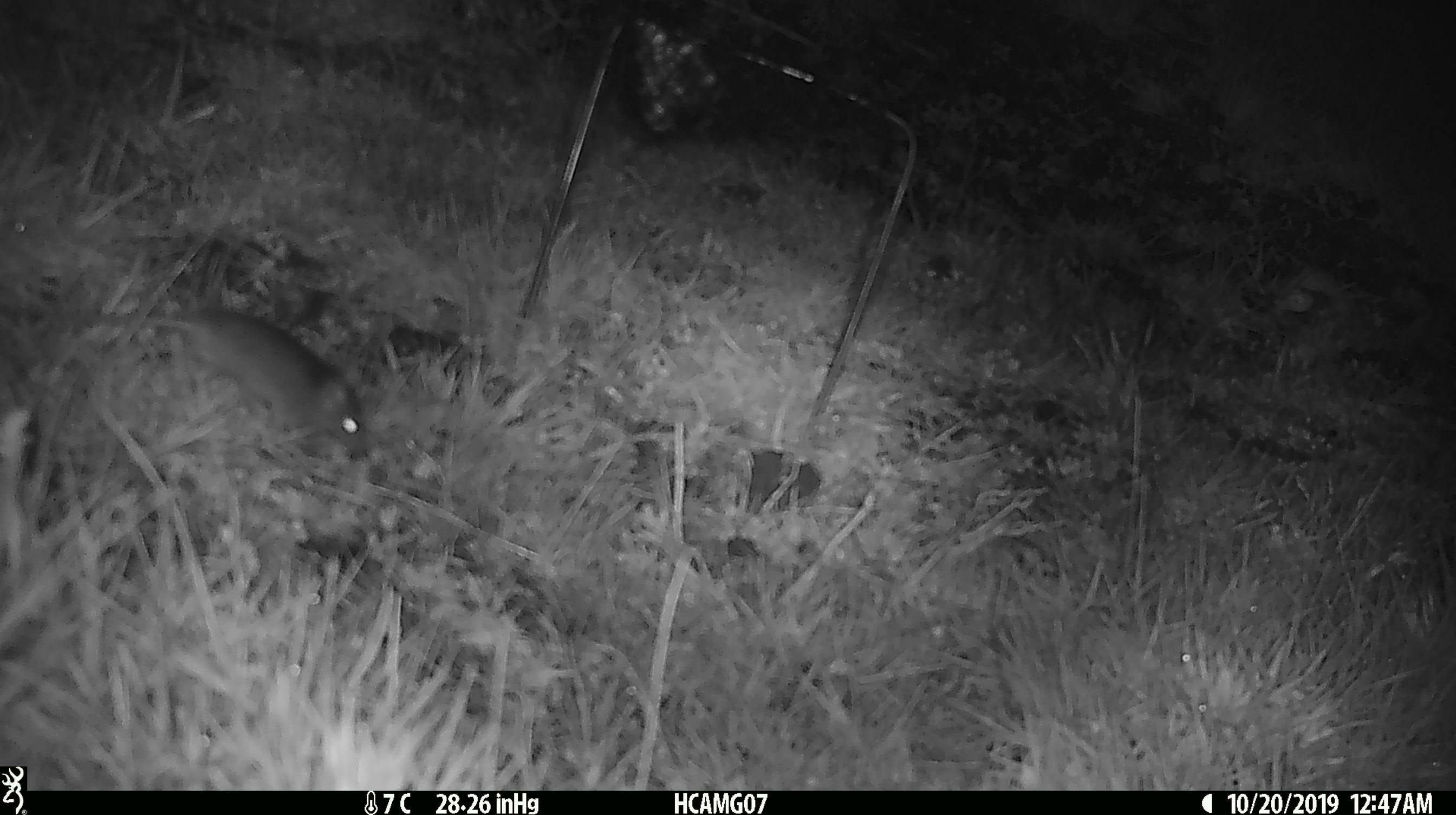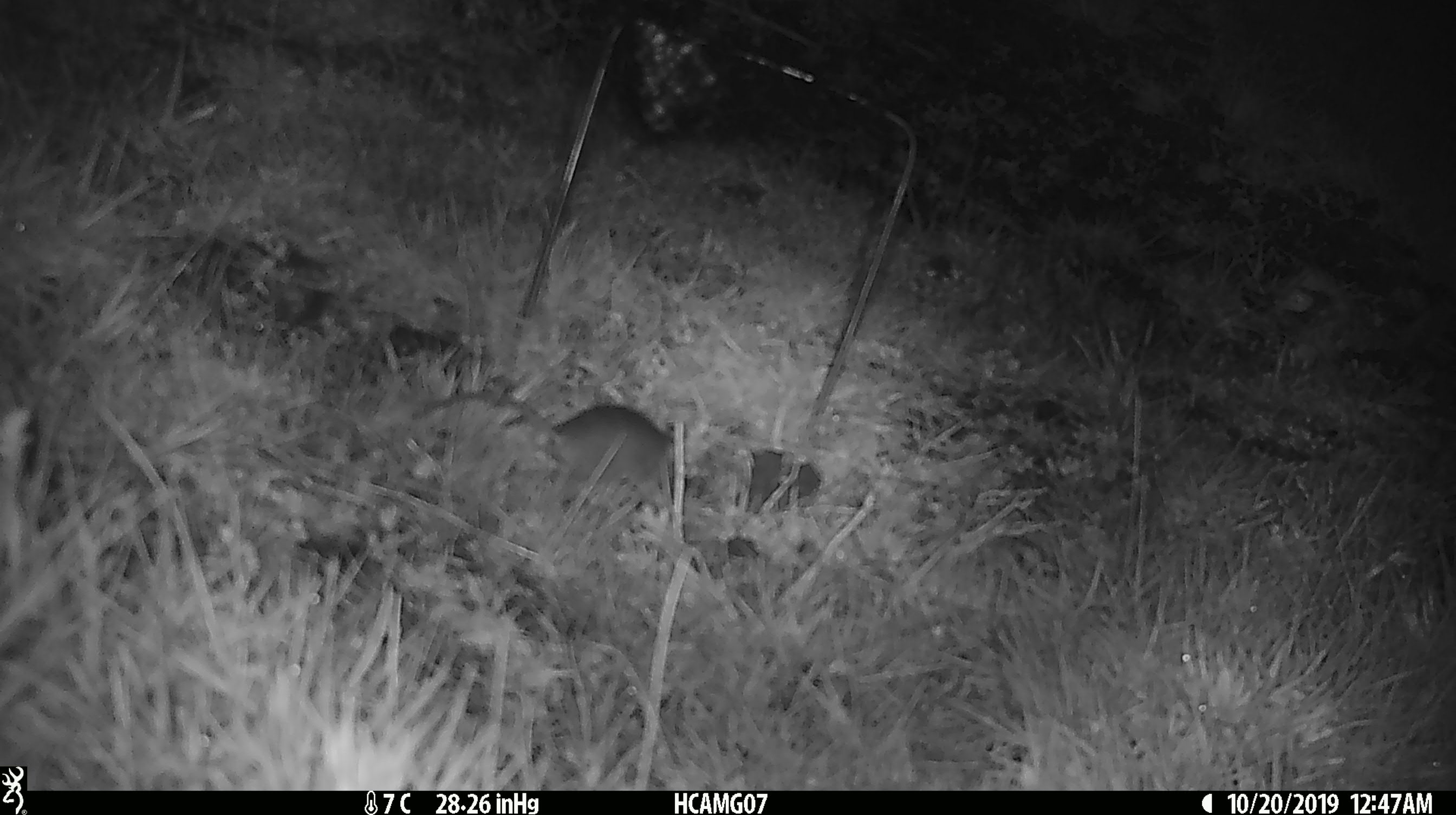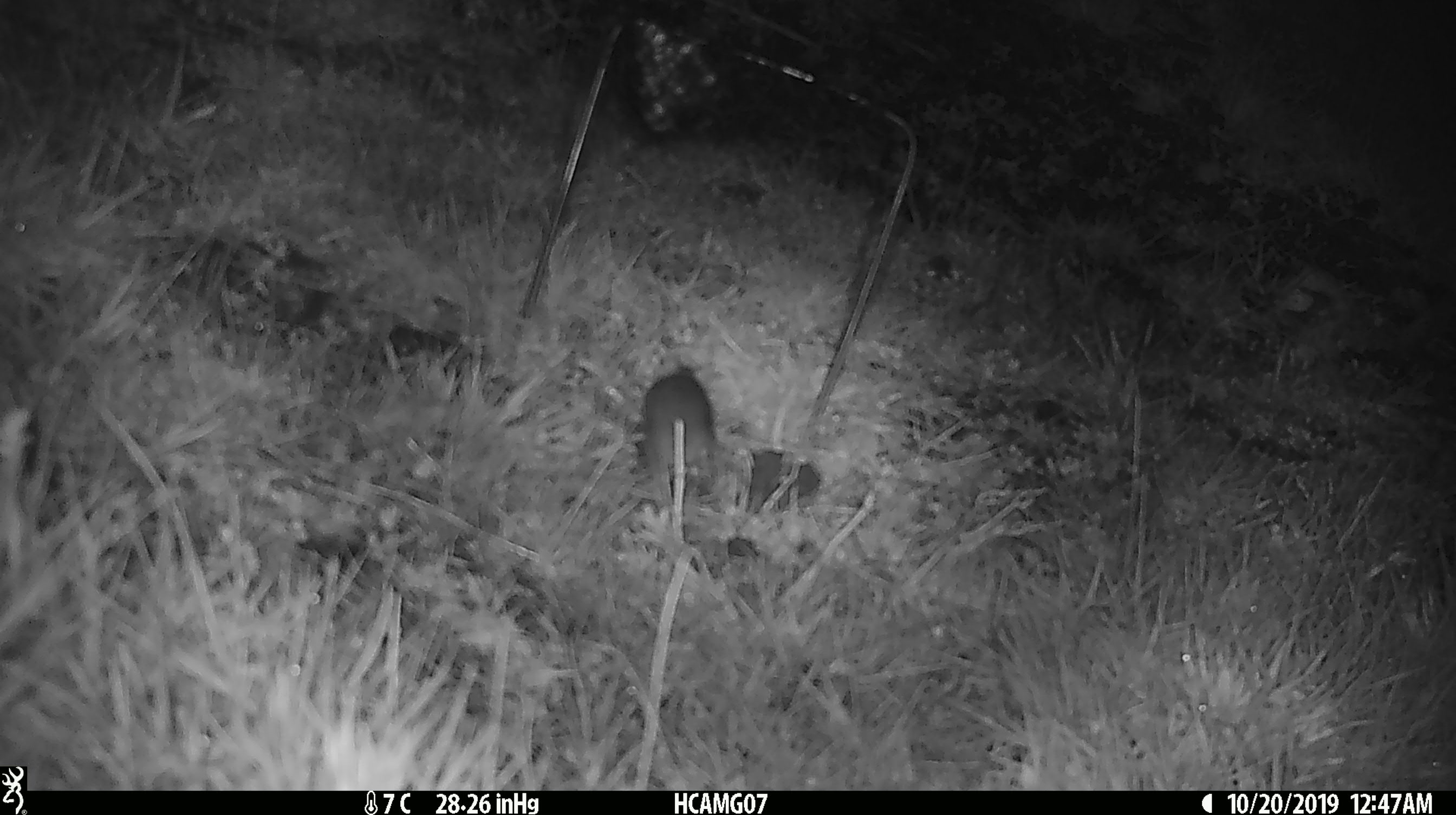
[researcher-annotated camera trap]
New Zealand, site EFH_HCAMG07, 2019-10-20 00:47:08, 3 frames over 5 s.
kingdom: Animalia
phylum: Chordata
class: Mammalia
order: Rodentia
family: Muridae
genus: Mus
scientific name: Mus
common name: mouse